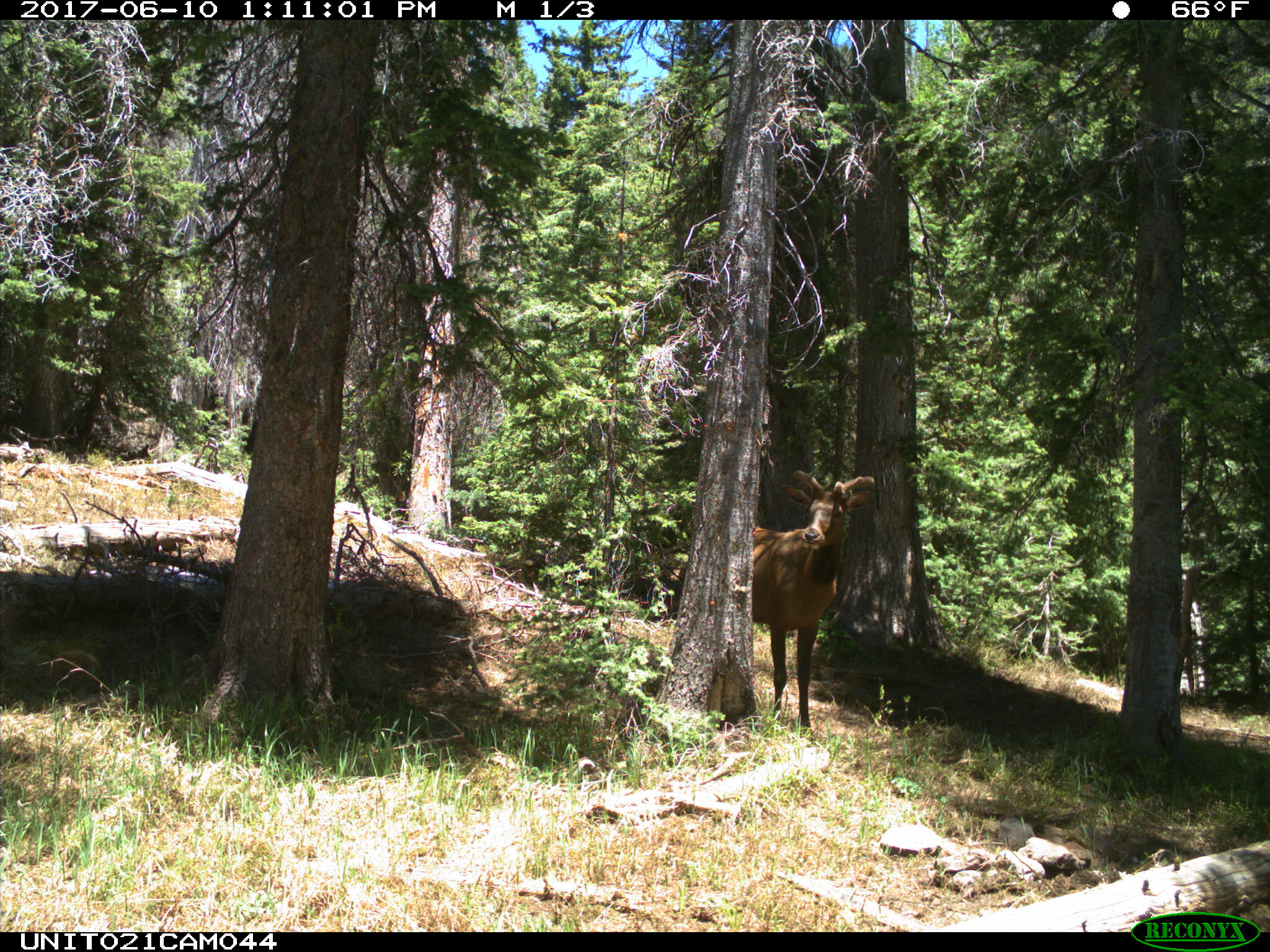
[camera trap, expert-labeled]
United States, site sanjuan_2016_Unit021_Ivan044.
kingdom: Animalia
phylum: Chordata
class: Mammalia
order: Artiodactyla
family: Cervidae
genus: Cervus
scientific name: Cervus elaphus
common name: red deer